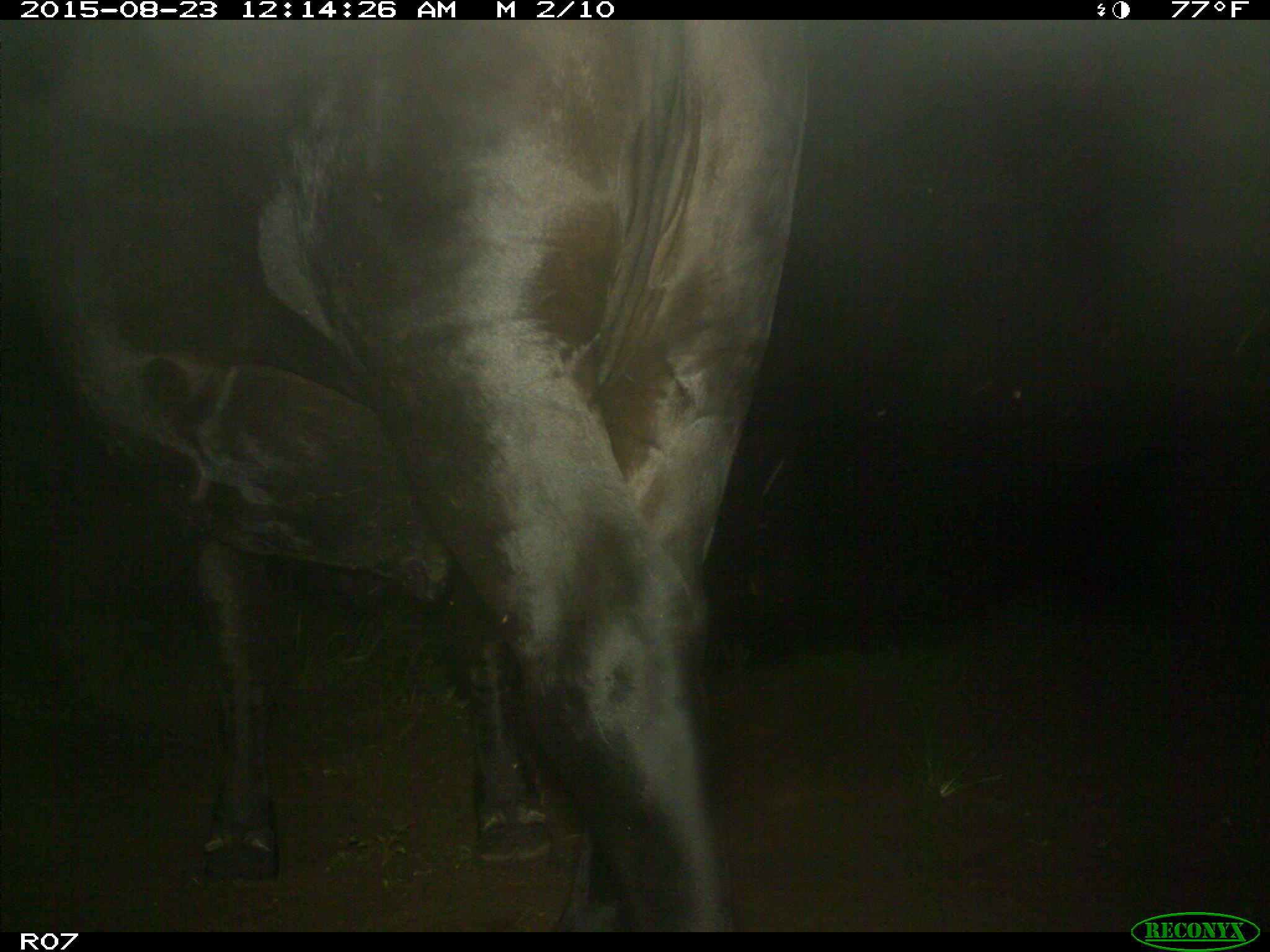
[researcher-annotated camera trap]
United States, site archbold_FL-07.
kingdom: Animalia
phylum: Chordata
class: Mammalia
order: Artiodactyla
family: Bovidae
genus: Bos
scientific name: Bos taurus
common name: domestic cow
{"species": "Bos taurus (domestic cow)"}